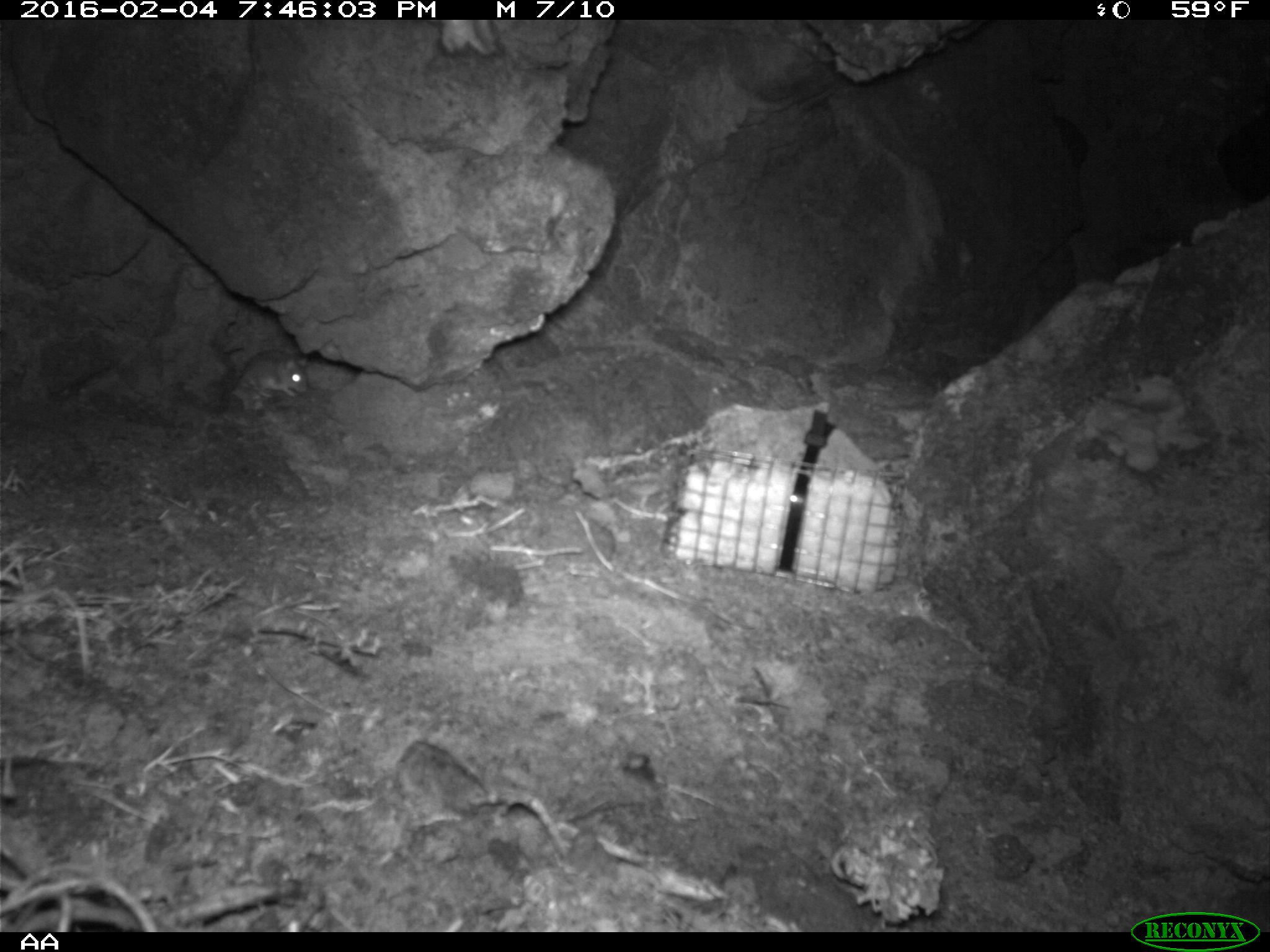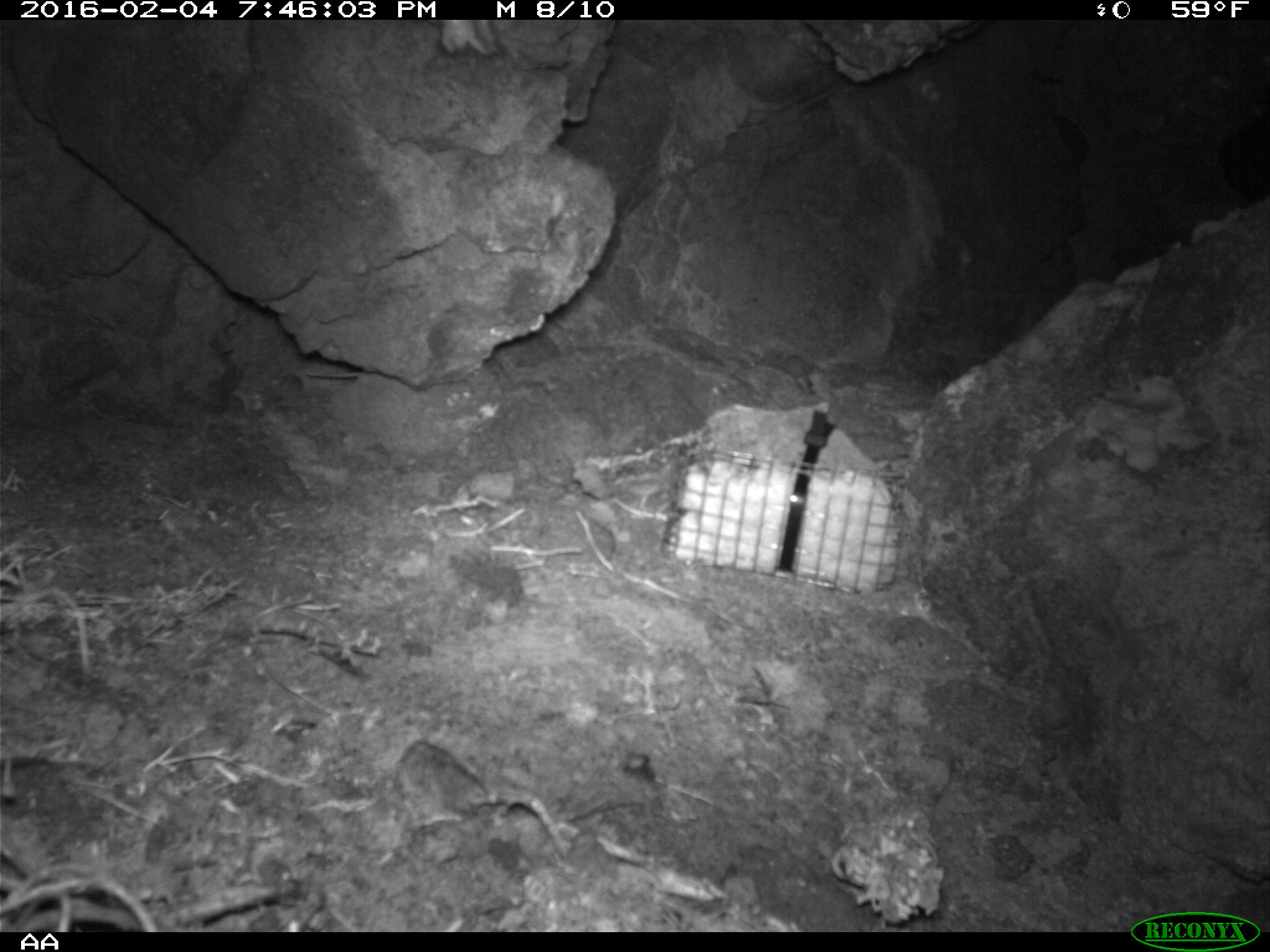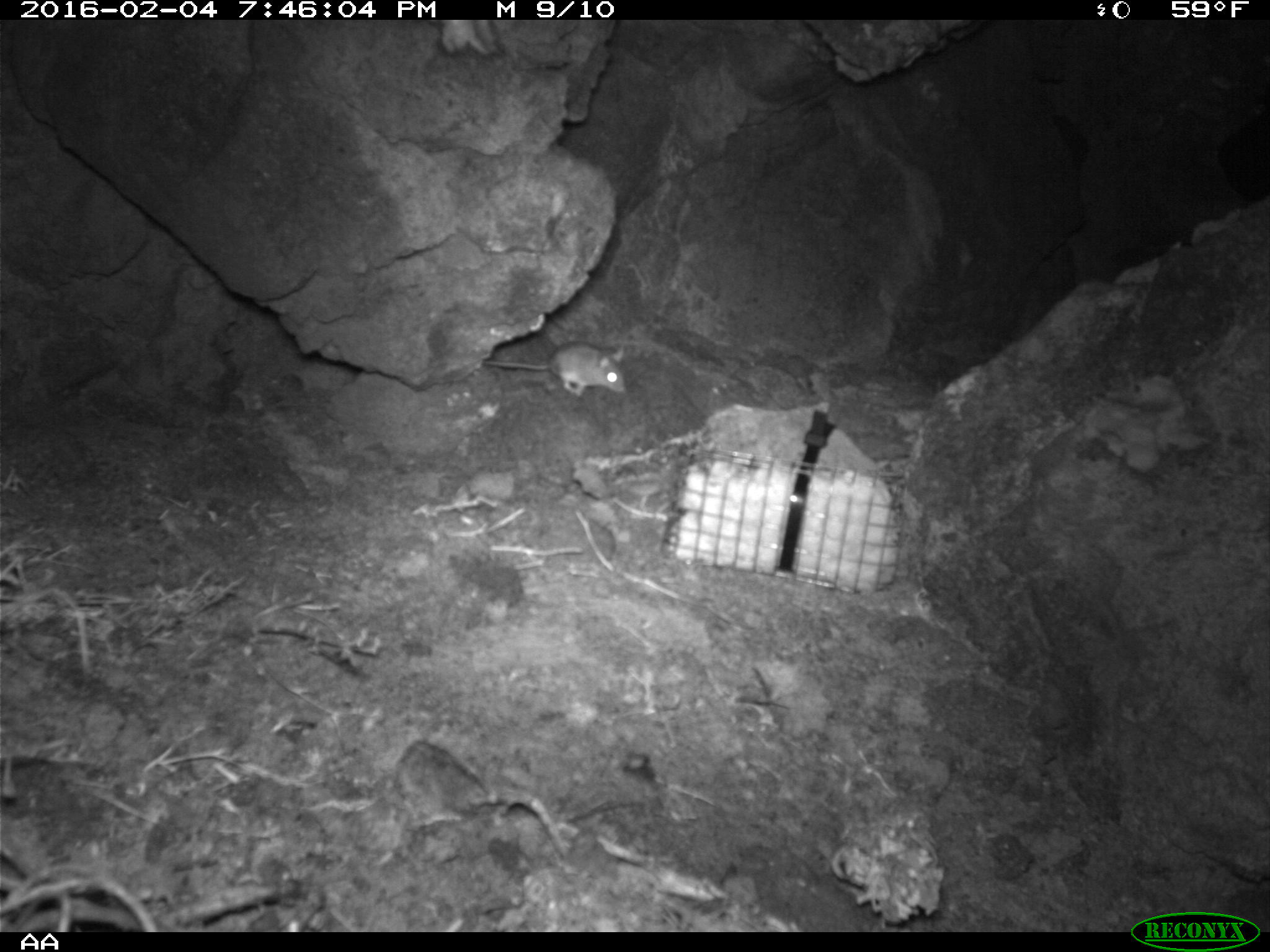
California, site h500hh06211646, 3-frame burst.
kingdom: Animalia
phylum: Chordata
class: Mammalia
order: Rodentia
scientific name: Rodentia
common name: rodent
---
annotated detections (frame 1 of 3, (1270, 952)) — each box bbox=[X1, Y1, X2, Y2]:
rodent: bbox=[237, 348, 308, 396]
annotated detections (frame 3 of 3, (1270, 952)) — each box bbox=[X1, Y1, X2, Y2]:
rodent: bbox=[483, 341, 626, 397]